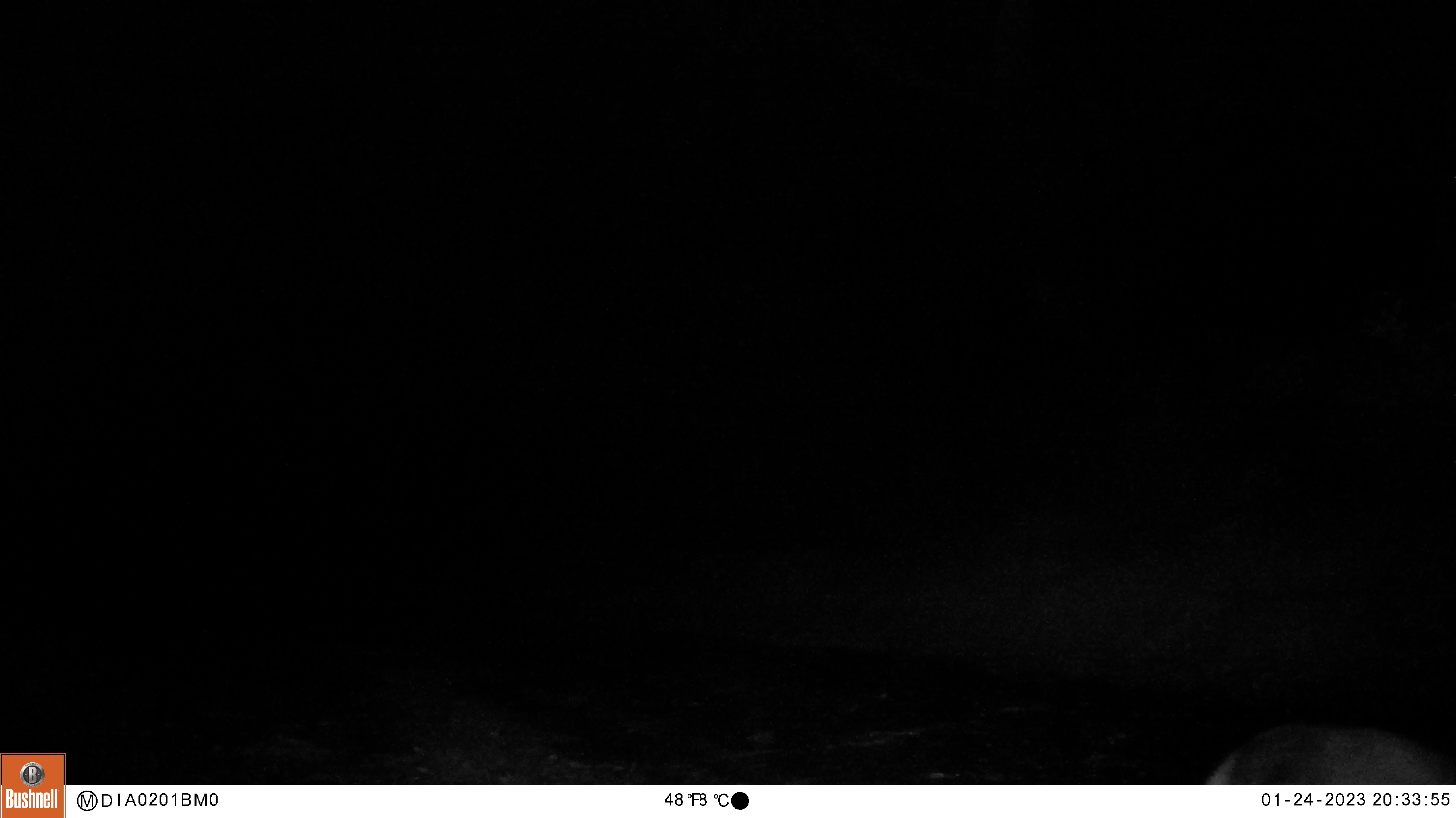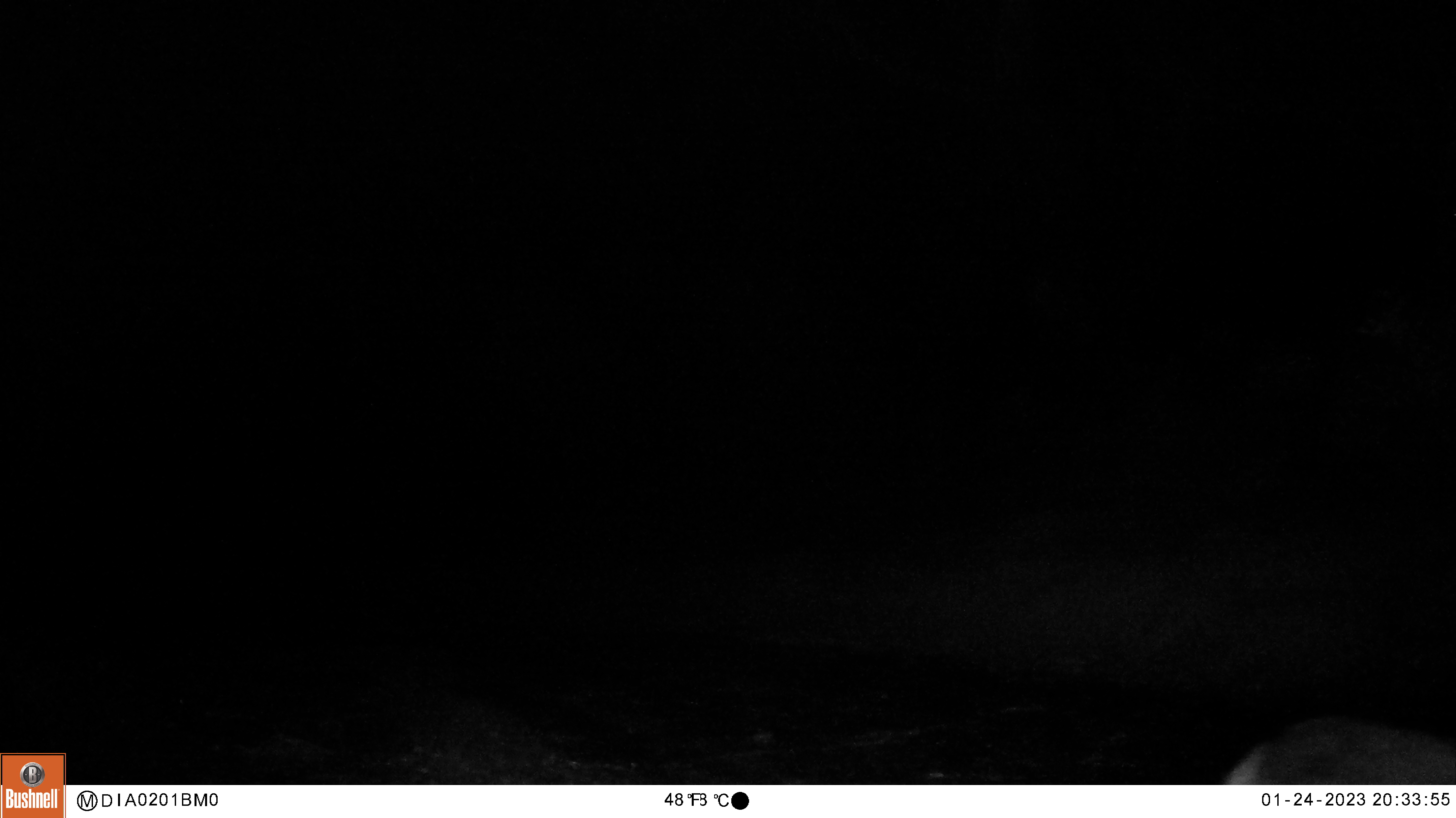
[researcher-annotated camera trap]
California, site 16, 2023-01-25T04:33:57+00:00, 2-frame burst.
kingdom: Animalia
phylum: Chordata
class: Mammalia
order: Carnivora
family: Canidae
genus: Canis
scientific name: Canis latrans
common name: coyote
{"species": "coyote (Canis latrans)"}